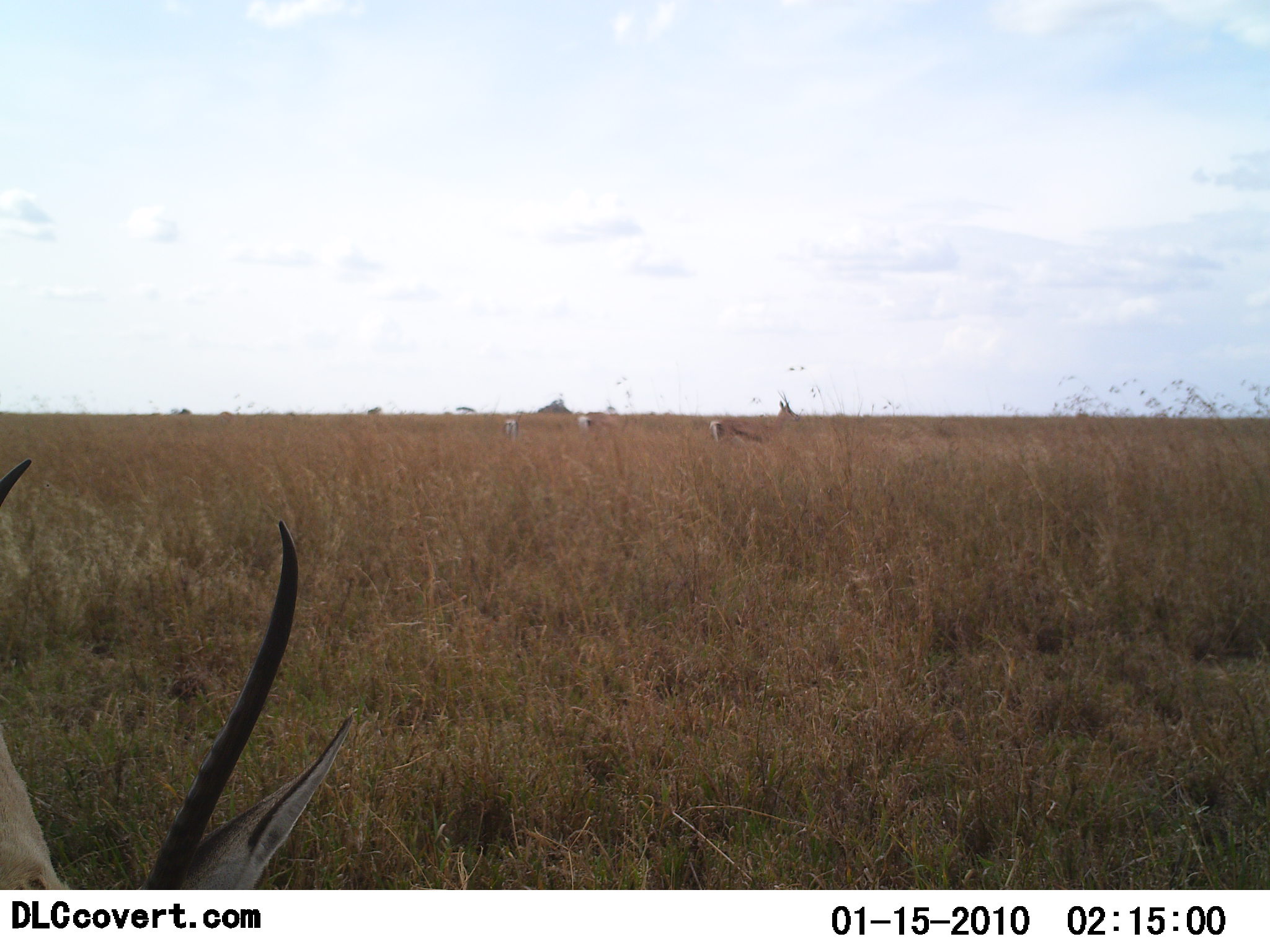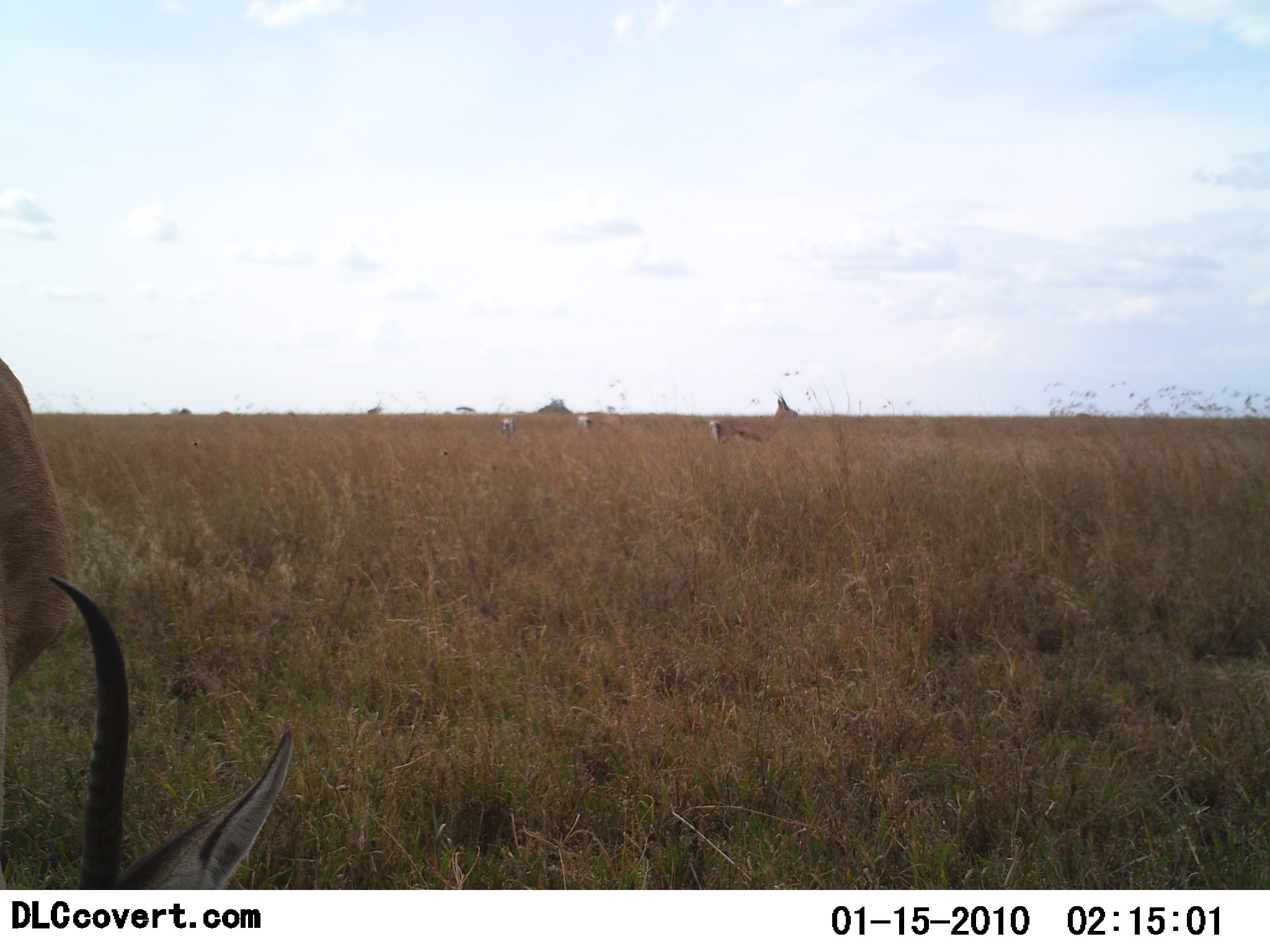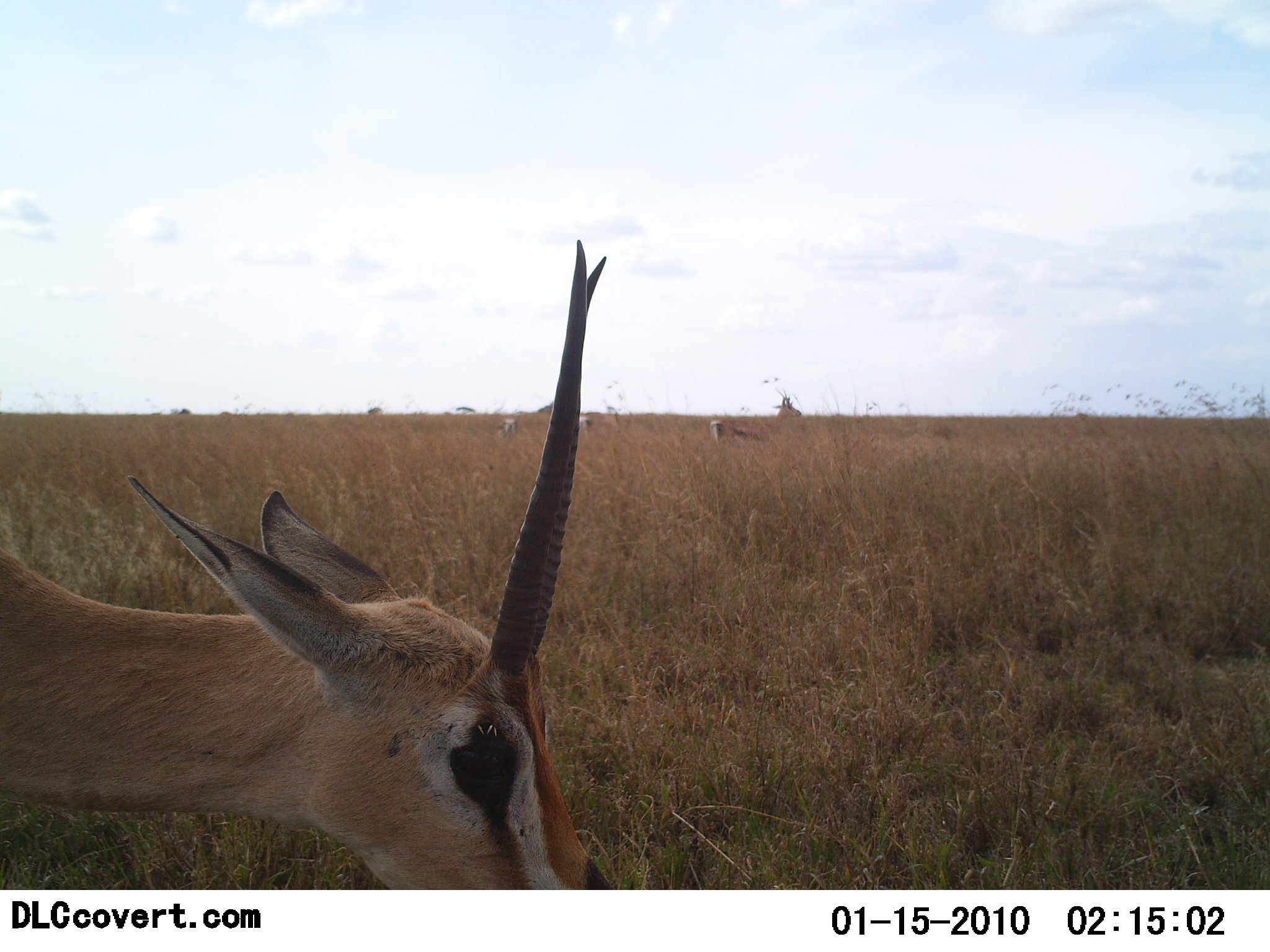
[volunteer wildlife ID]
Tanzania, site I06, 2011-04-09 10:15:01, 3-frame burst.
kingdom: Animalia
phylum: Chordata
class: Mammalia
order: Artiodactyla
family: Bovidae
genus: Eudorcas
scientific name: Eudorcas thomsonii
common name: thomson's gazelle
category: gazellethomsons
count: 4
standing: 75%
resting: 0%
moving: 0%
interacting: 0%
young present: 0%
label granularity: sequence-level